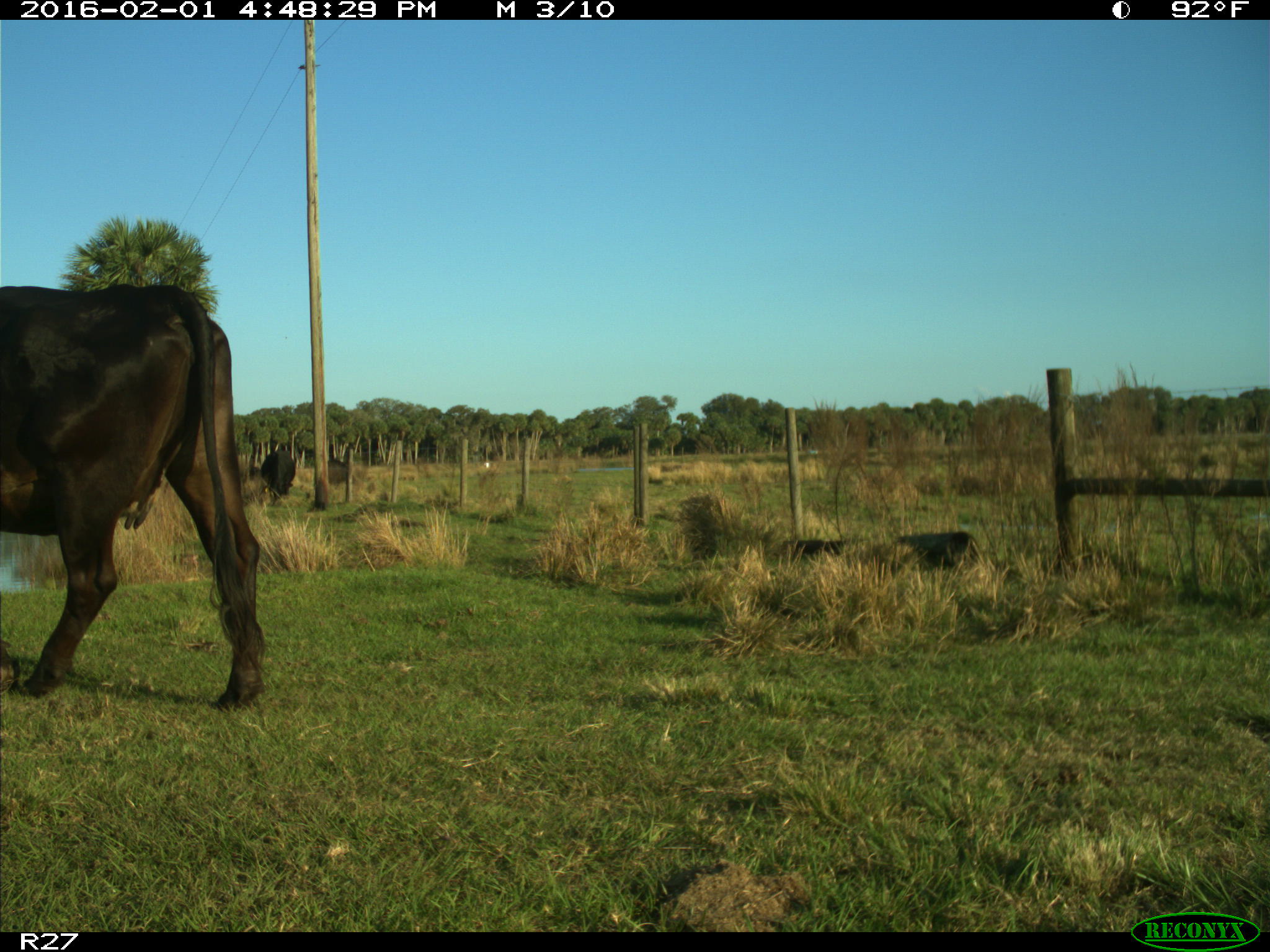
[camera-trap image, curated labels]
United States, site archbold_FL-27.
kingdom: Animalia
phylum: Chordata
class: Mammalia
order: Artiodactyla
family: Bovidae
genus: Bos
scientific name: Bos taurus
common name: domestic cow